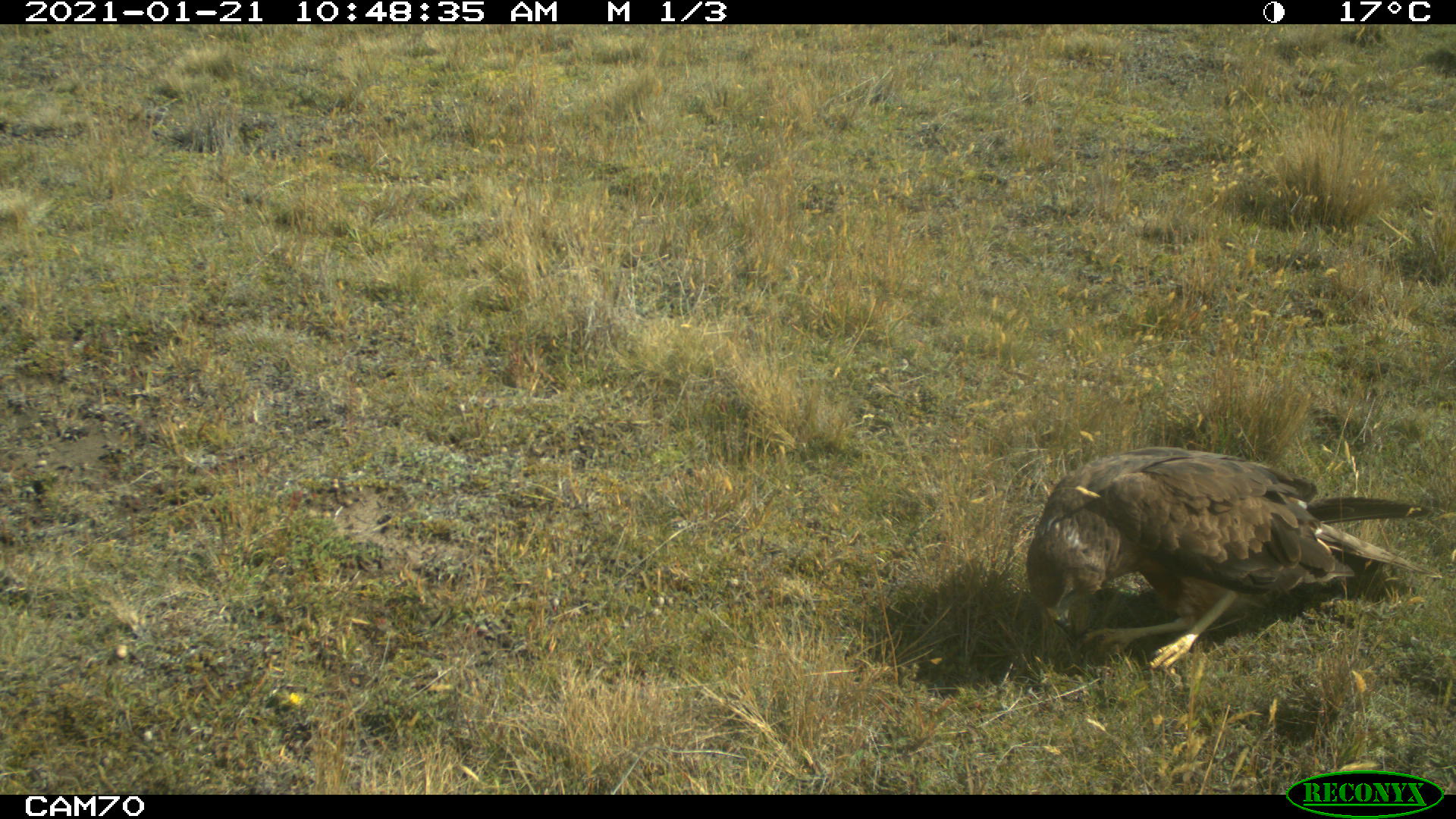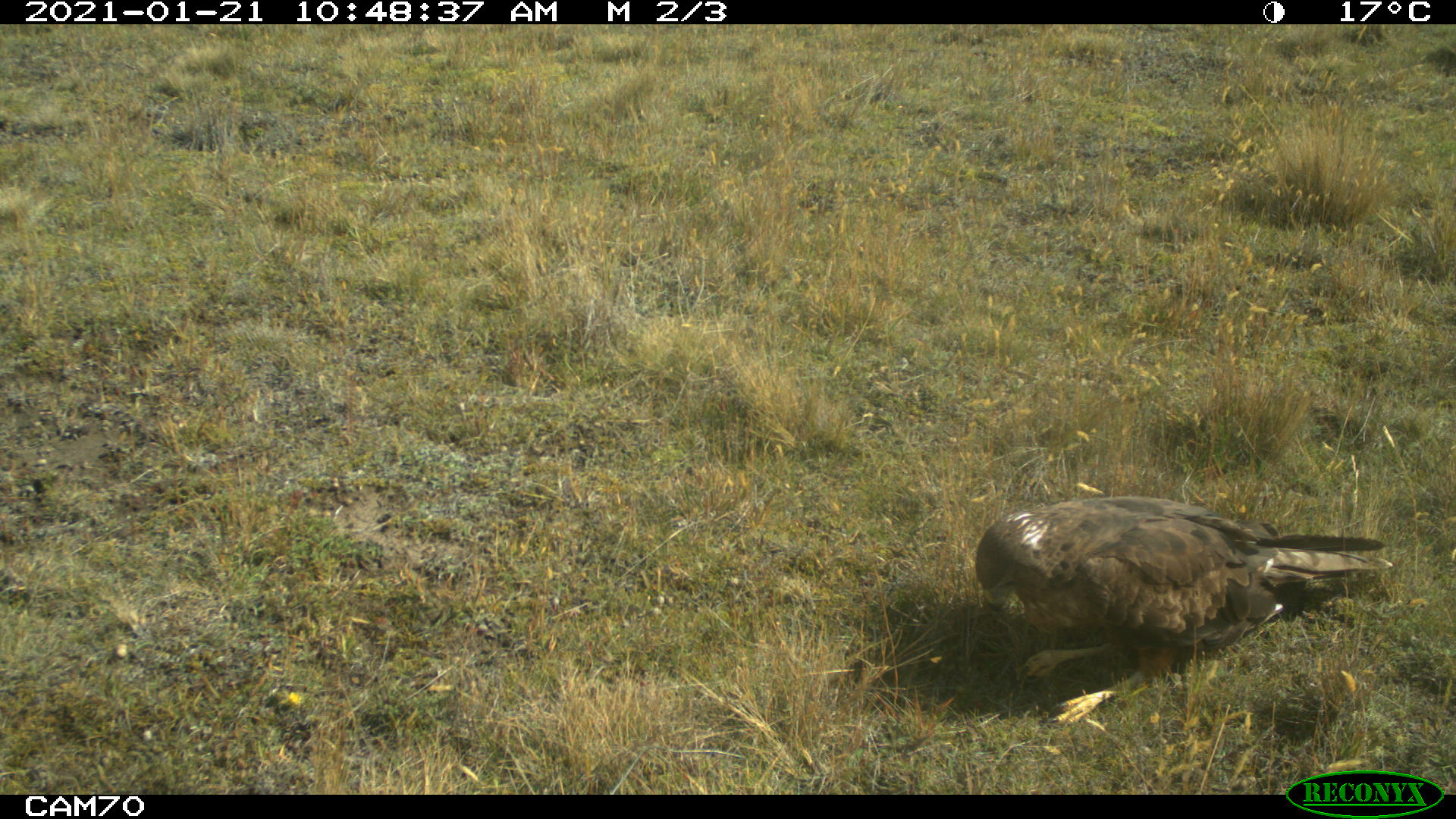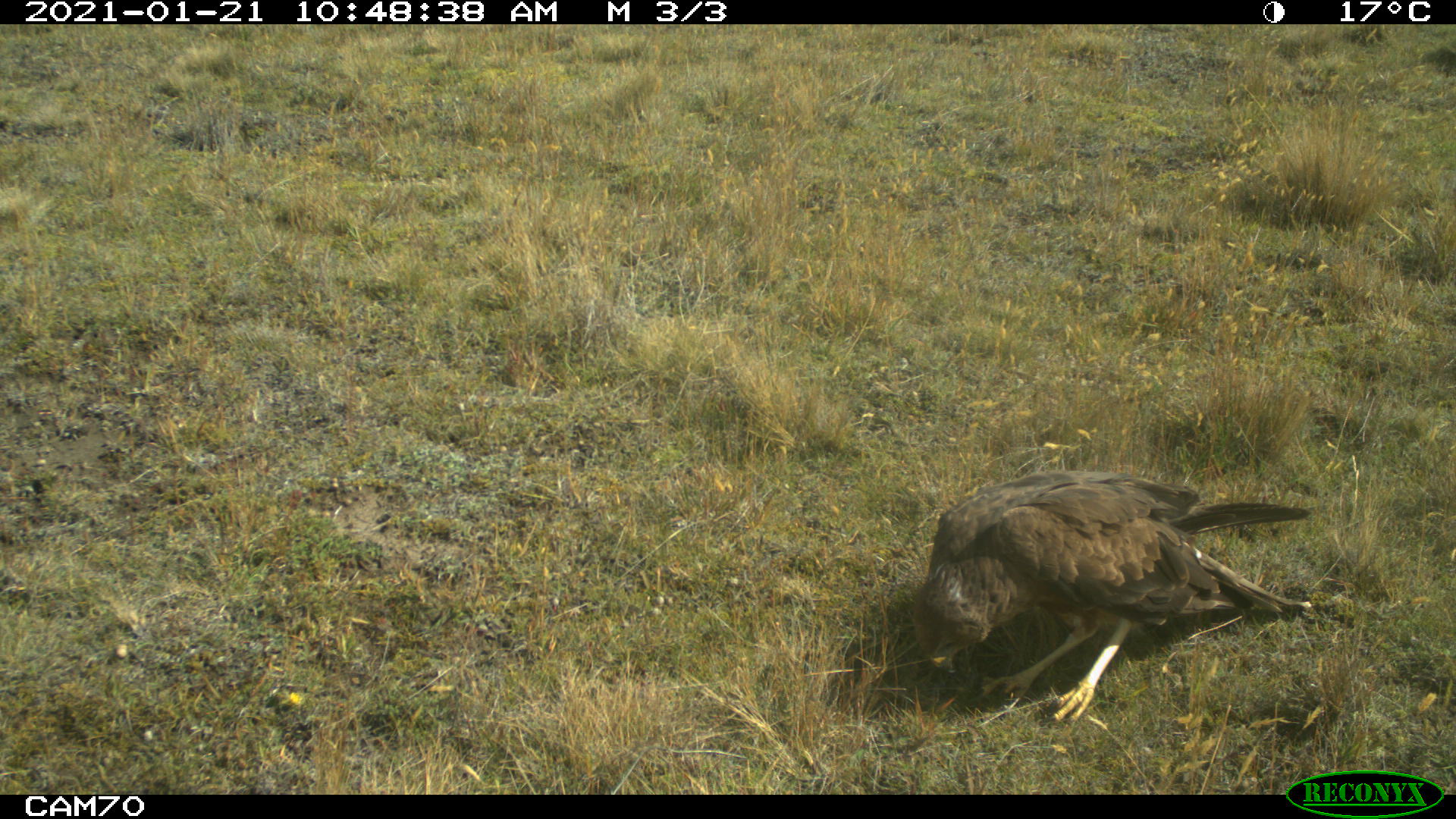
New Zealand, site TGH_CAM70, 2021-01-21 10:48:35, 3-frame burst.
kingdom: Animalia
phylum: Chordata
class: Aves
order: Accipitriformes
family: Accipitridae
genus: Circus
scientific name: Circus approximans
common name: swamp harrier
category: harrier